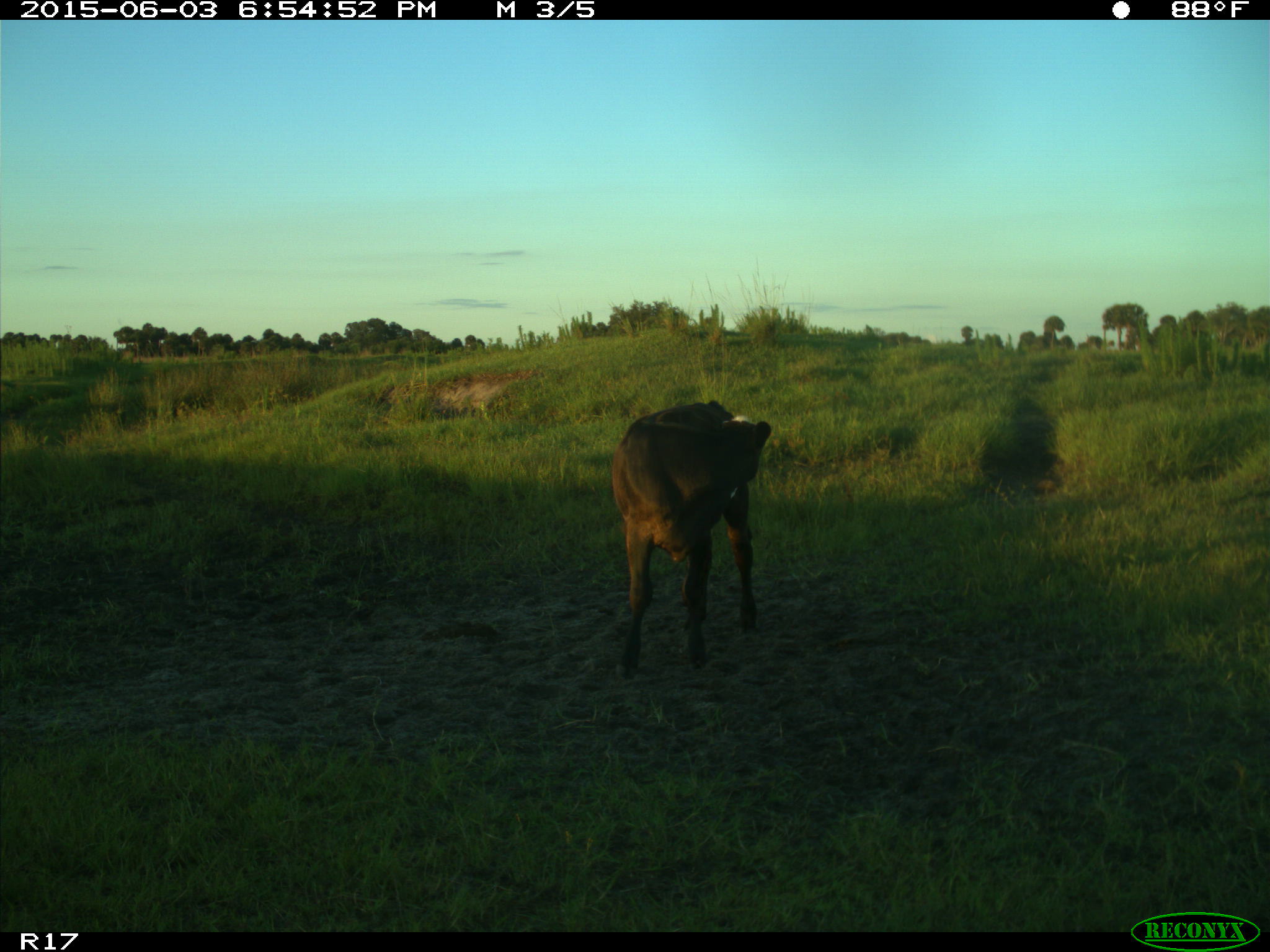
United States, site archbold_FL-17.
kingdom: Animalia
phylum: Chordata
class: Mammalia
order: Artiodactyla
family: Bovidae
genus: Bos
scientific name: Bos taurus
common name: domestic cow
Bos taurus (domestic cow).